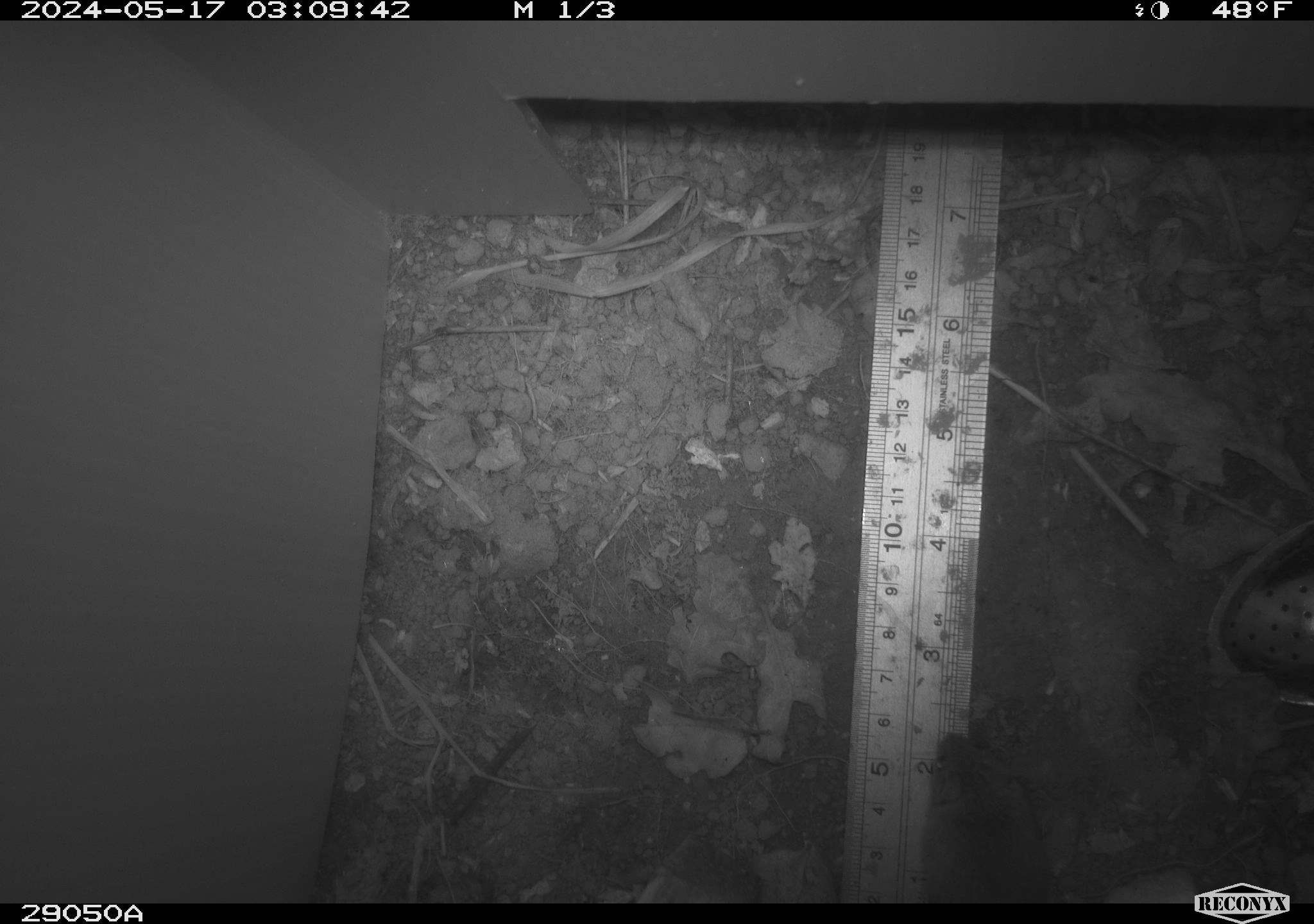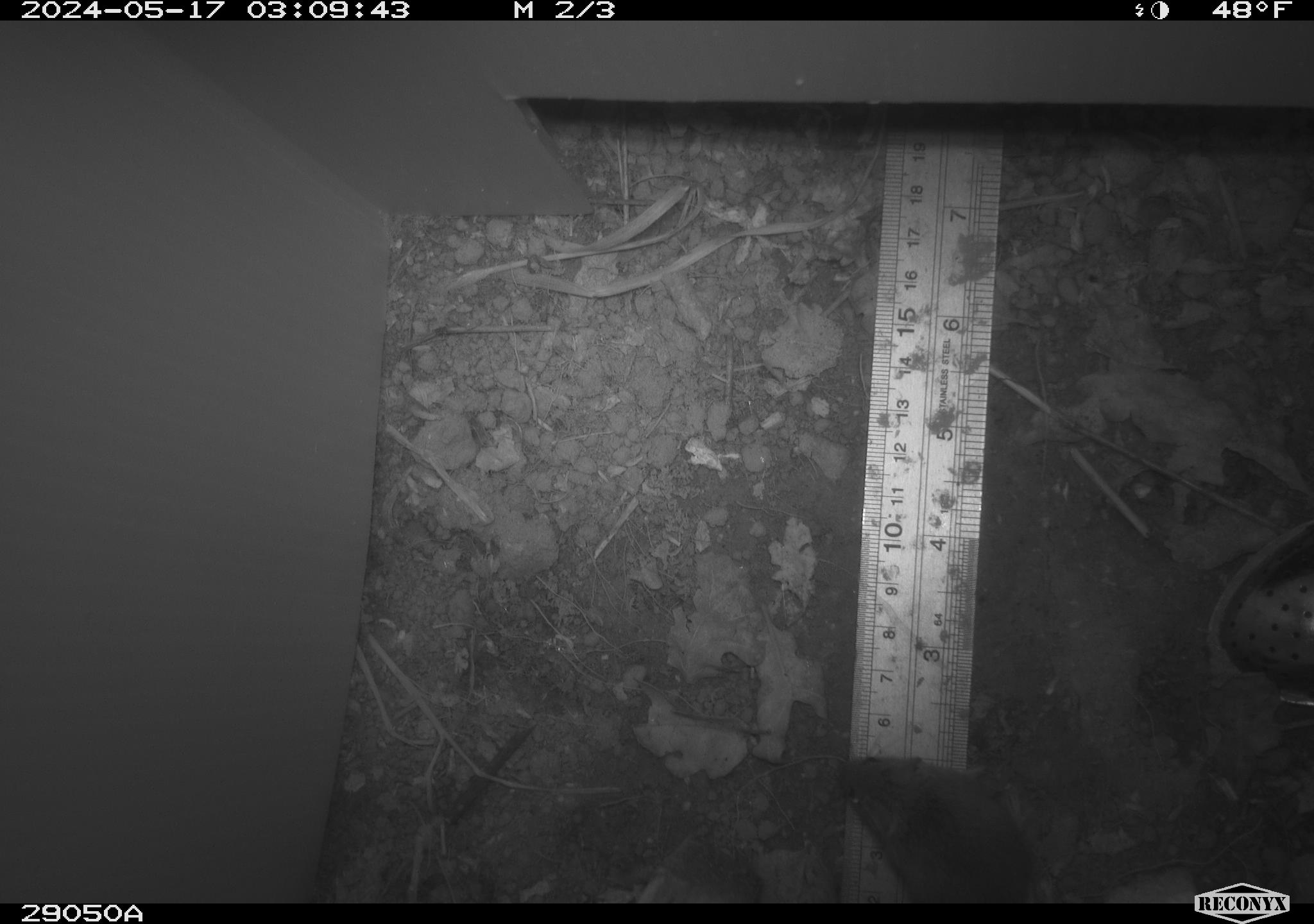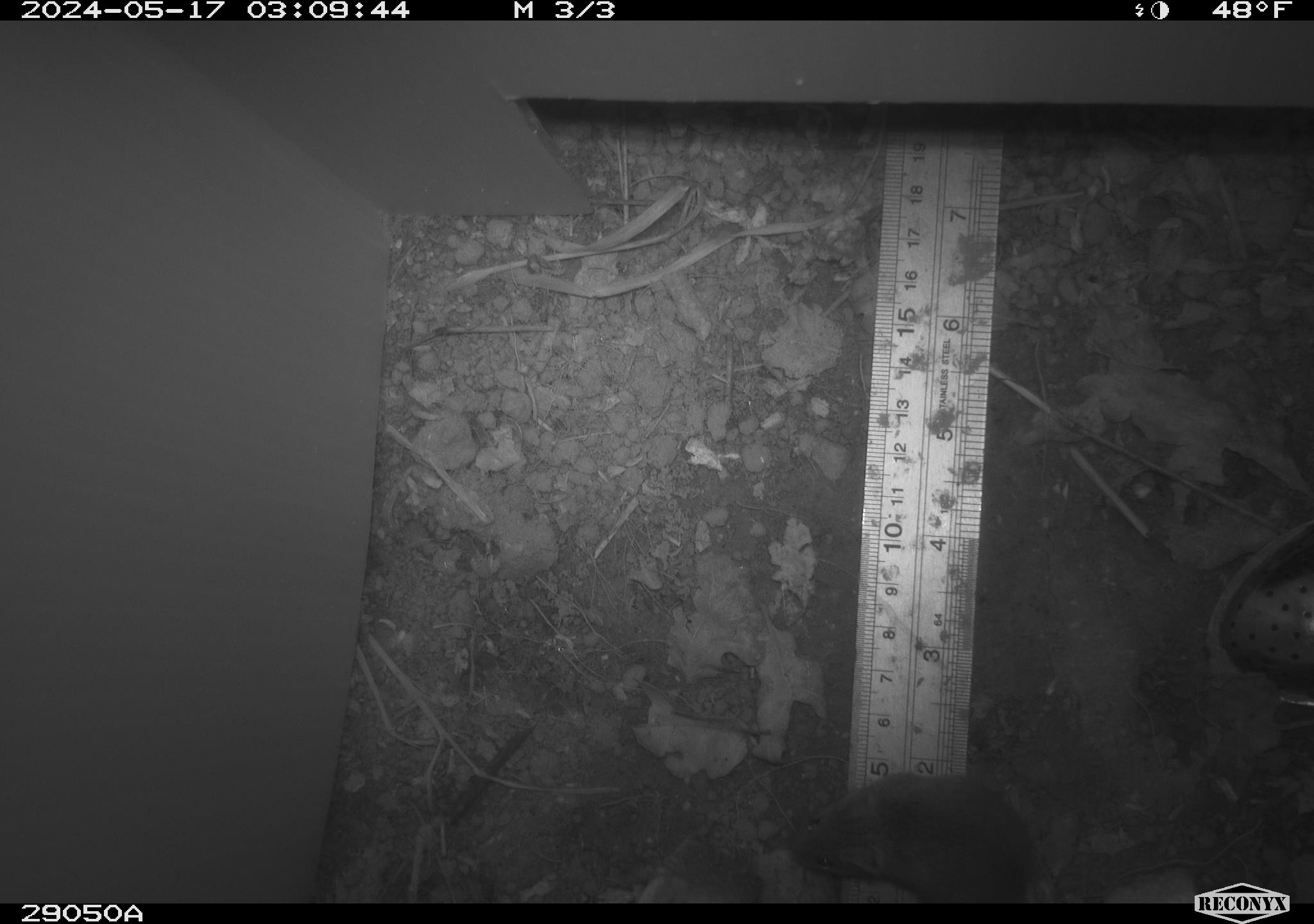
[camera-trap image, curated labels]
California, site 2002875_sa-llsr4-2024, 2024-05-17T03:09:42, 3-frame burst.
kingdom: Animalia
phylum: Chordata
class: Mammalia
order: Rodentia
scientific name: Rodentia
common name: mouse species